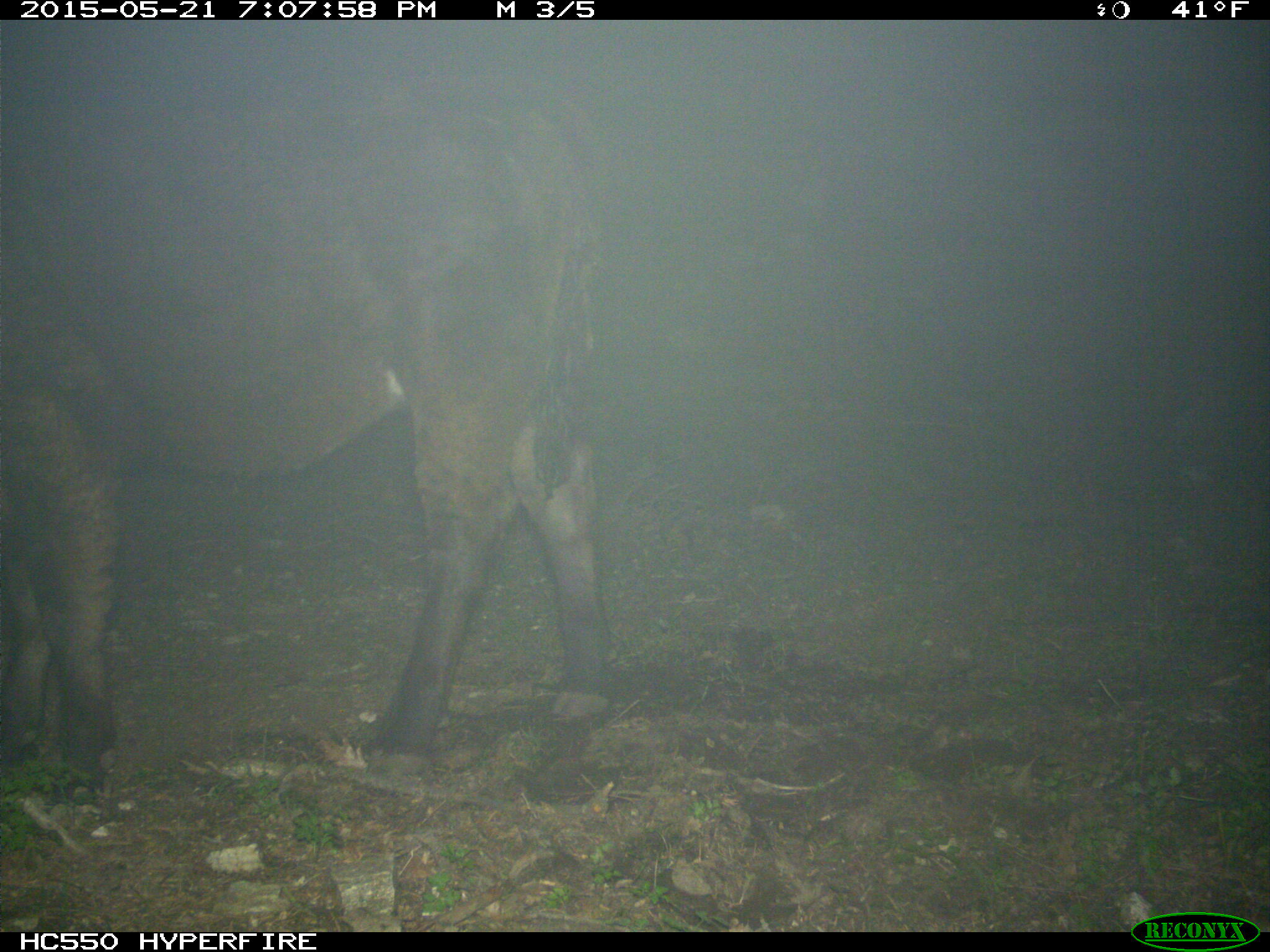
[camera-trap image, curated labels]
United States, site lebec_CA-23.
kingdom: Animalia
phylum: Chordata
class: Mammalia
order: Artiodactyla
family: Bovidae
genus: Bos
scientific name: Bos taurus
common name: domestic cow